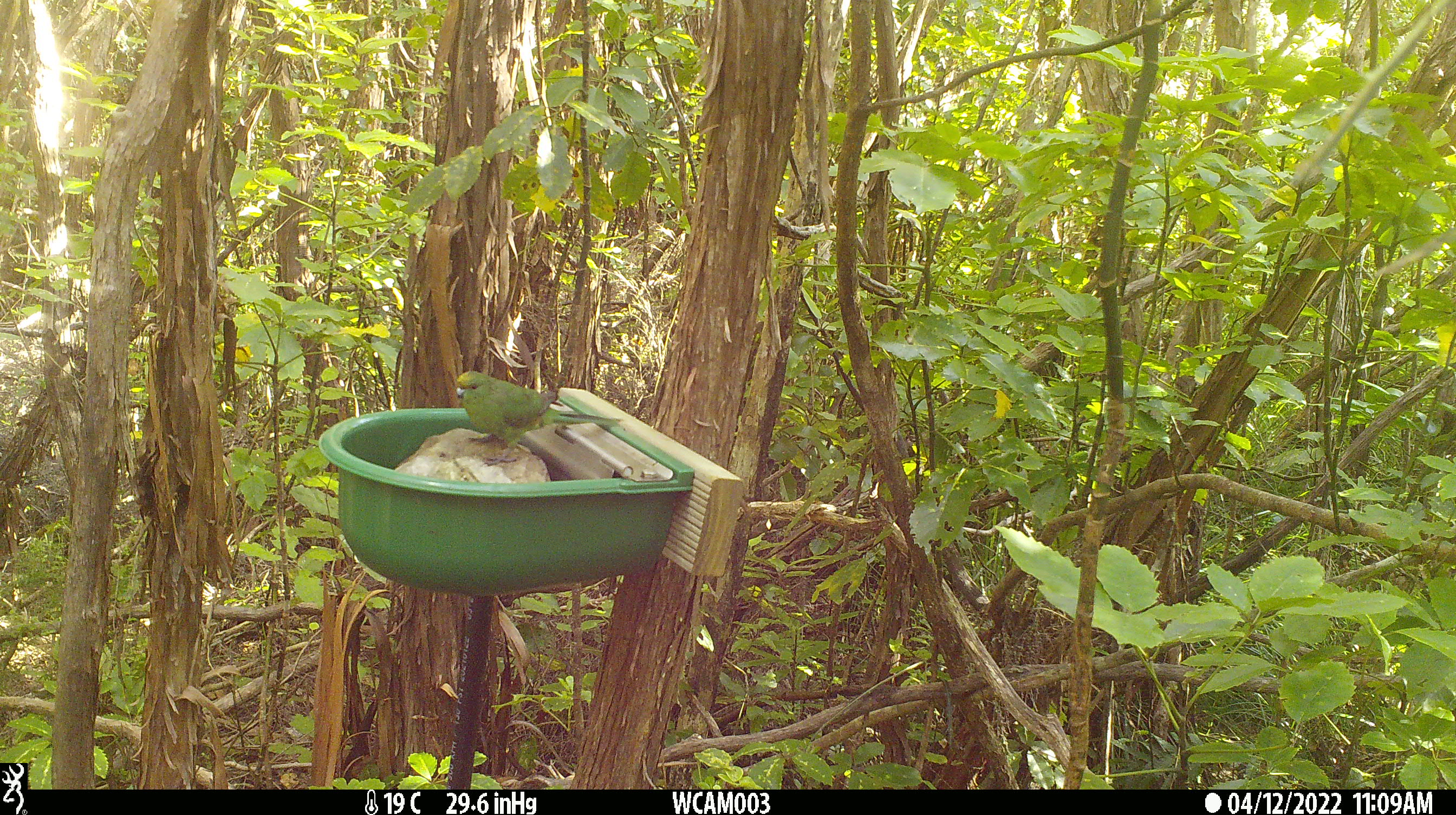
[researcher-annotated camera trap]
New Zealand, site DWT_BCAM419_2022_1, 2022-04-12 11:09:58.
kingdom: Animalia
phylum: Chordata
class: Aves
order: Psittaciformes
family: Psittaculidae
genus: Cyanoramphus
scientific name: Cyanoramphus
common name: parakeet